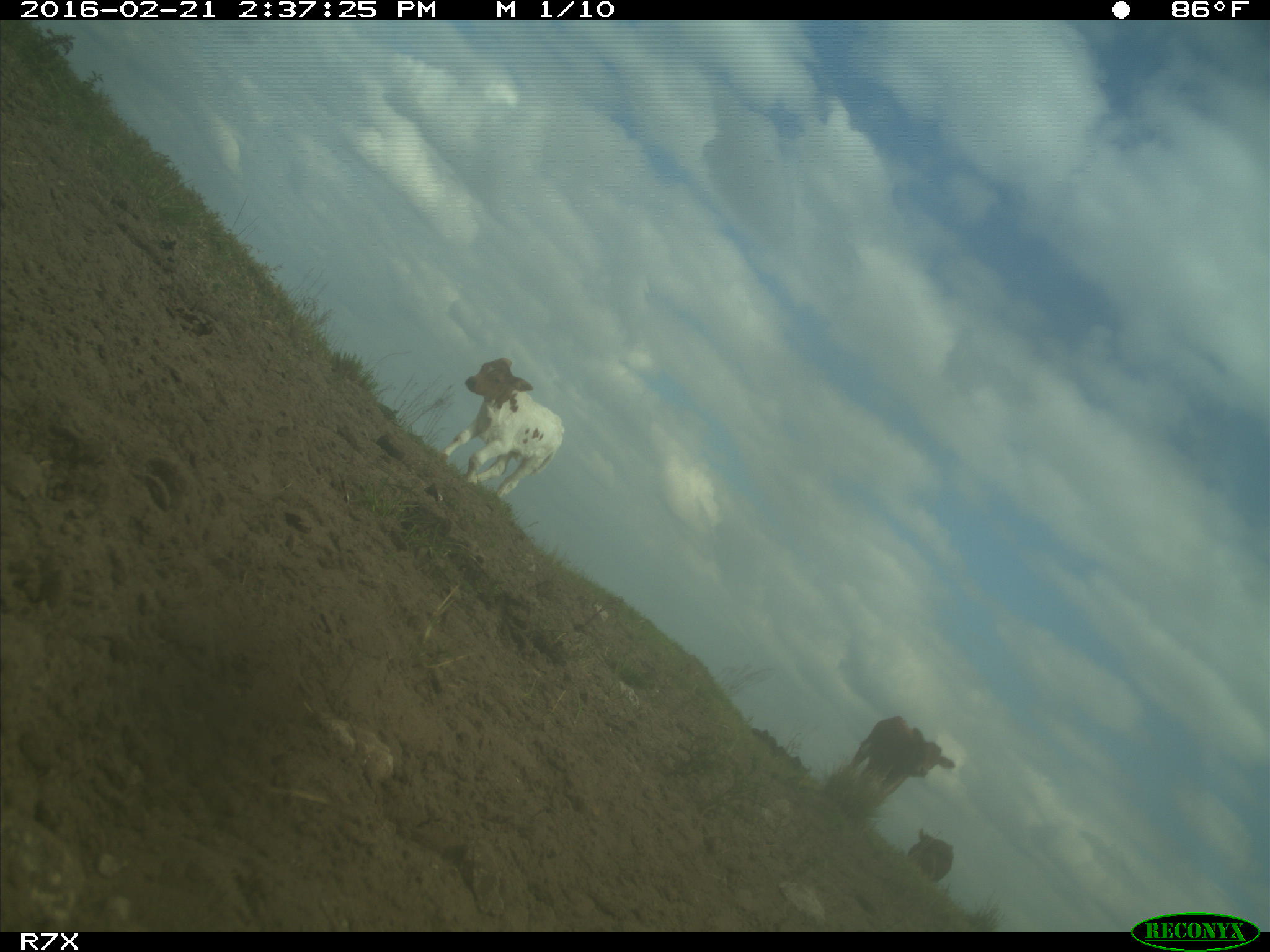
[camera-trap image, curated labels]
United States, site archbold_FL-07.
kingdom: Animalia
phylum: Chordata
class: Mammalia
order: Artiodactyla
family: Bovidae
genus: Bos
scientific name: Bos taurus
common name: domestic cow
Bos taurus (domestic cow).